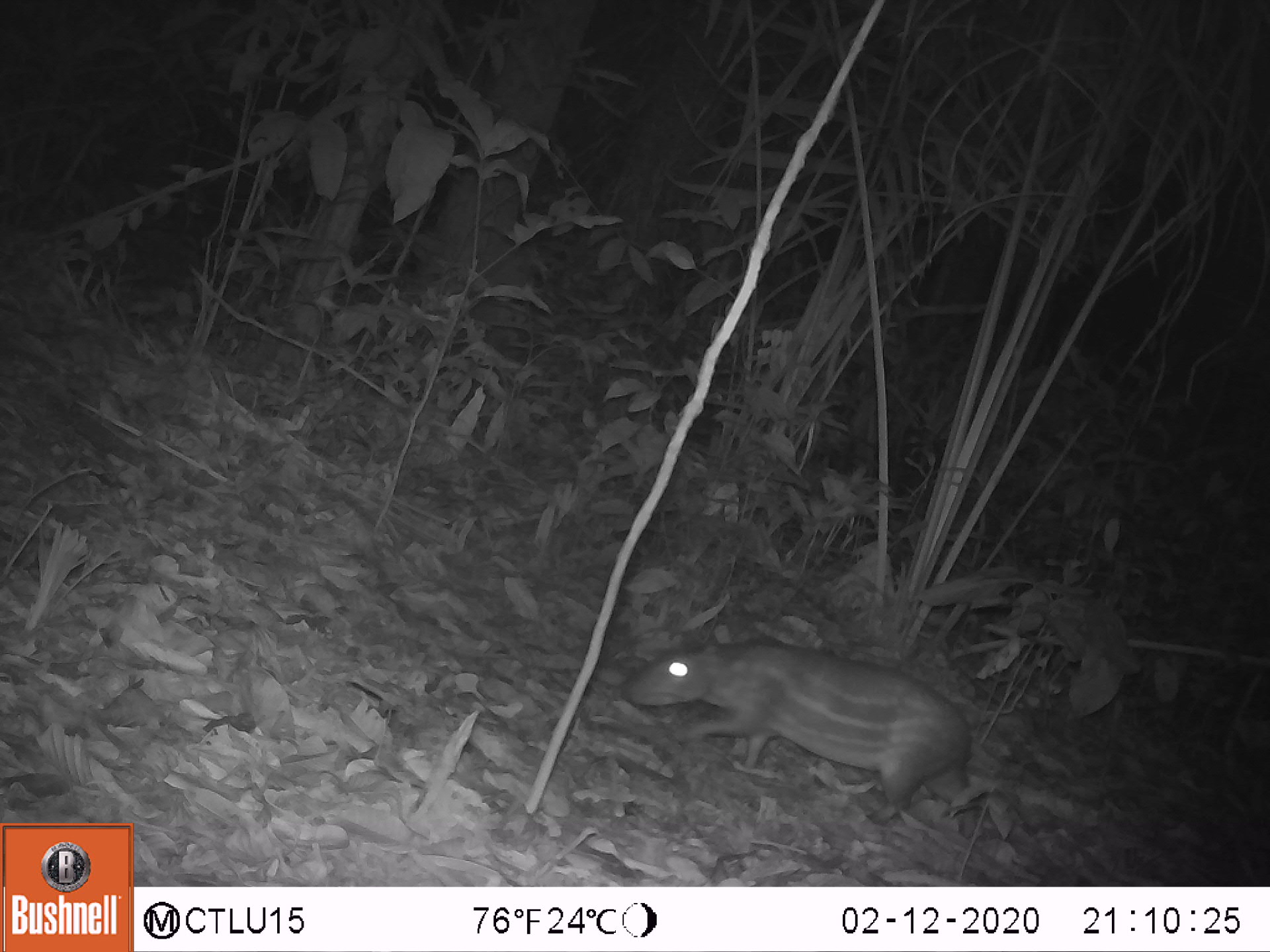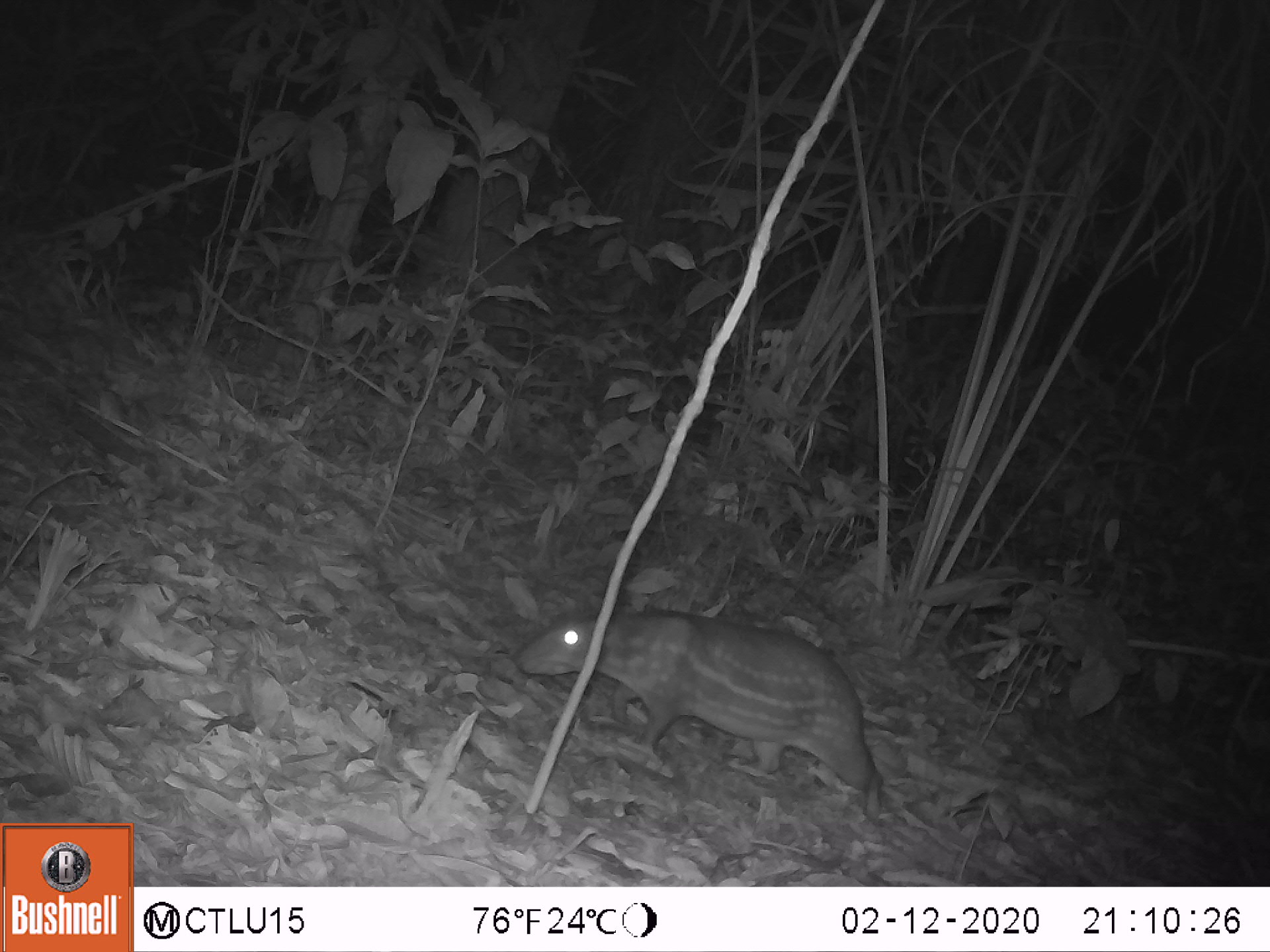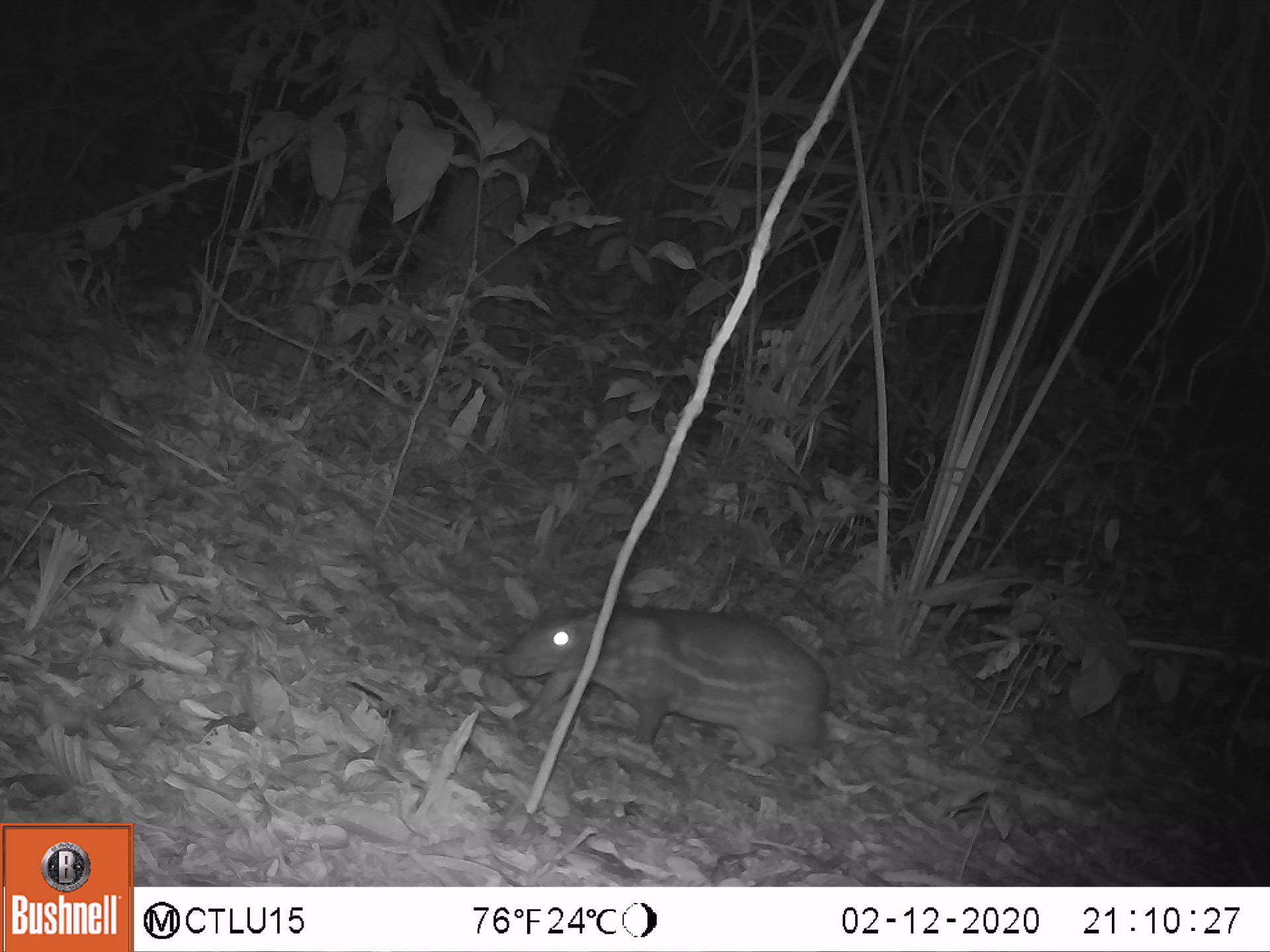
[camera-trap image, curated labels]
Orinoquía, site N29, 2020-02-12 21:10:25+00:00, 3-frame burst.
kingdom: Animalia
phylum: Chordata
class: Mammalia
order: Rodentia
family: Cuniculidae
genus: Cuniculus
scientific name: Cuniculus paca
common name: spotted paca